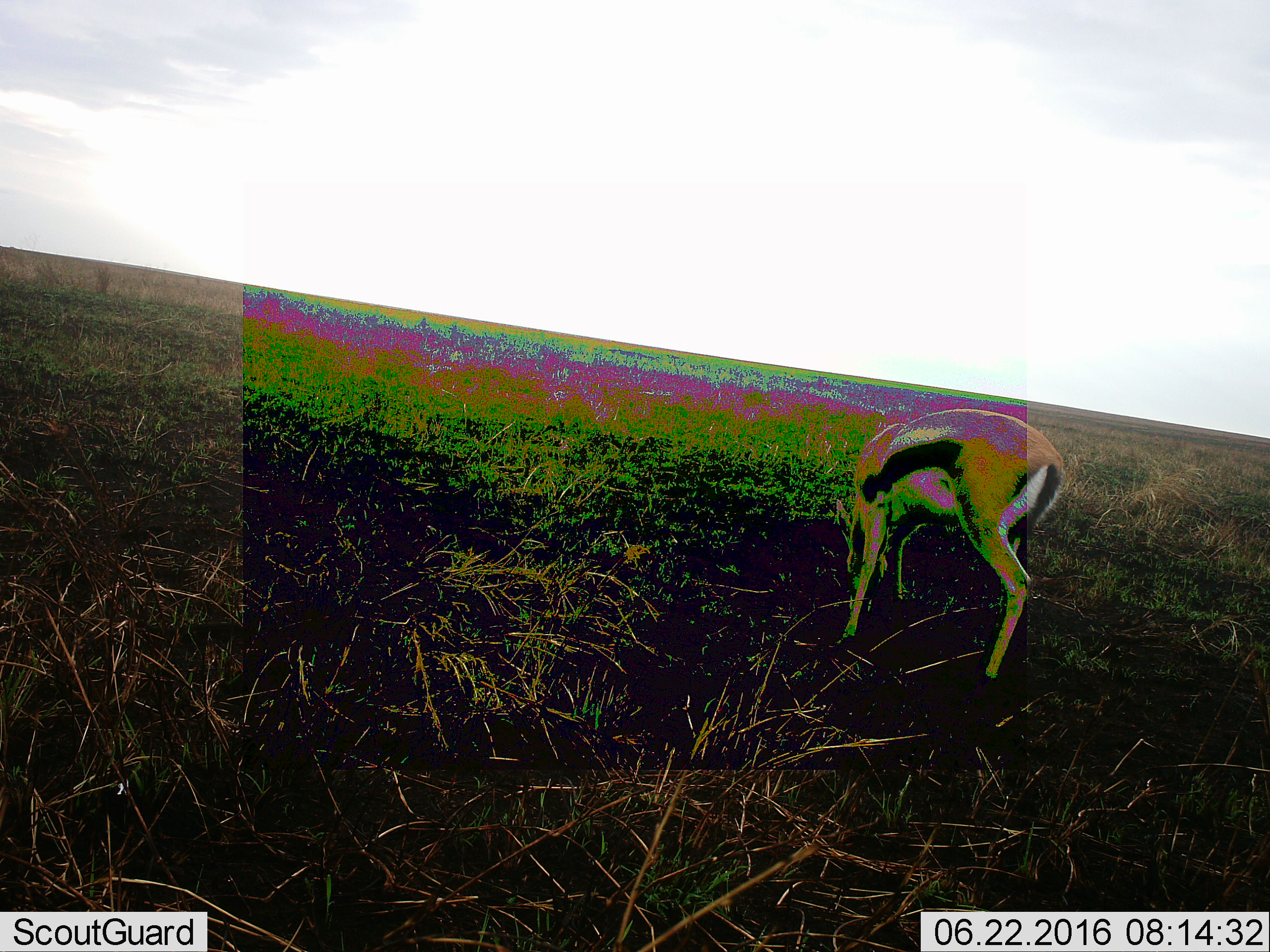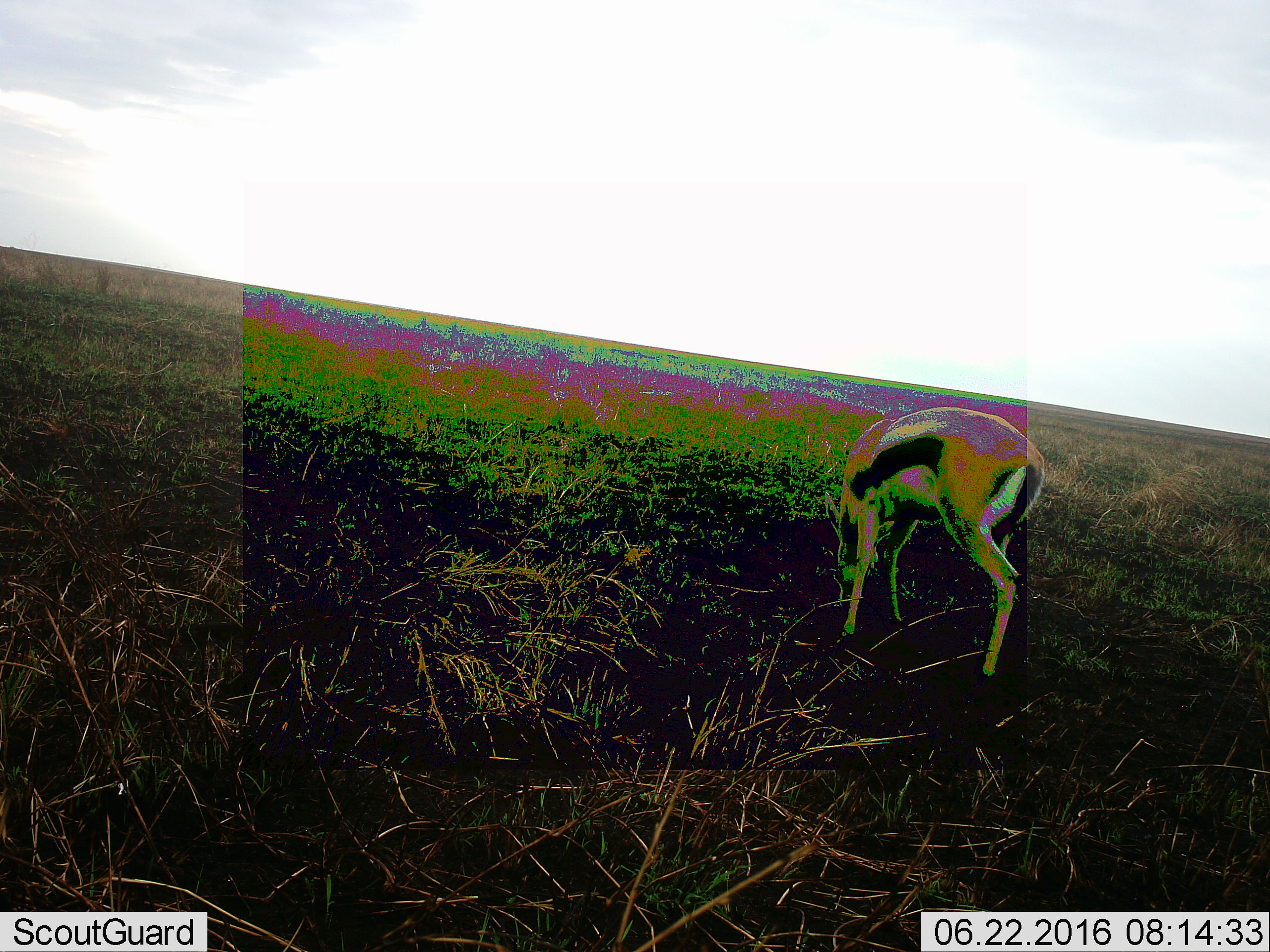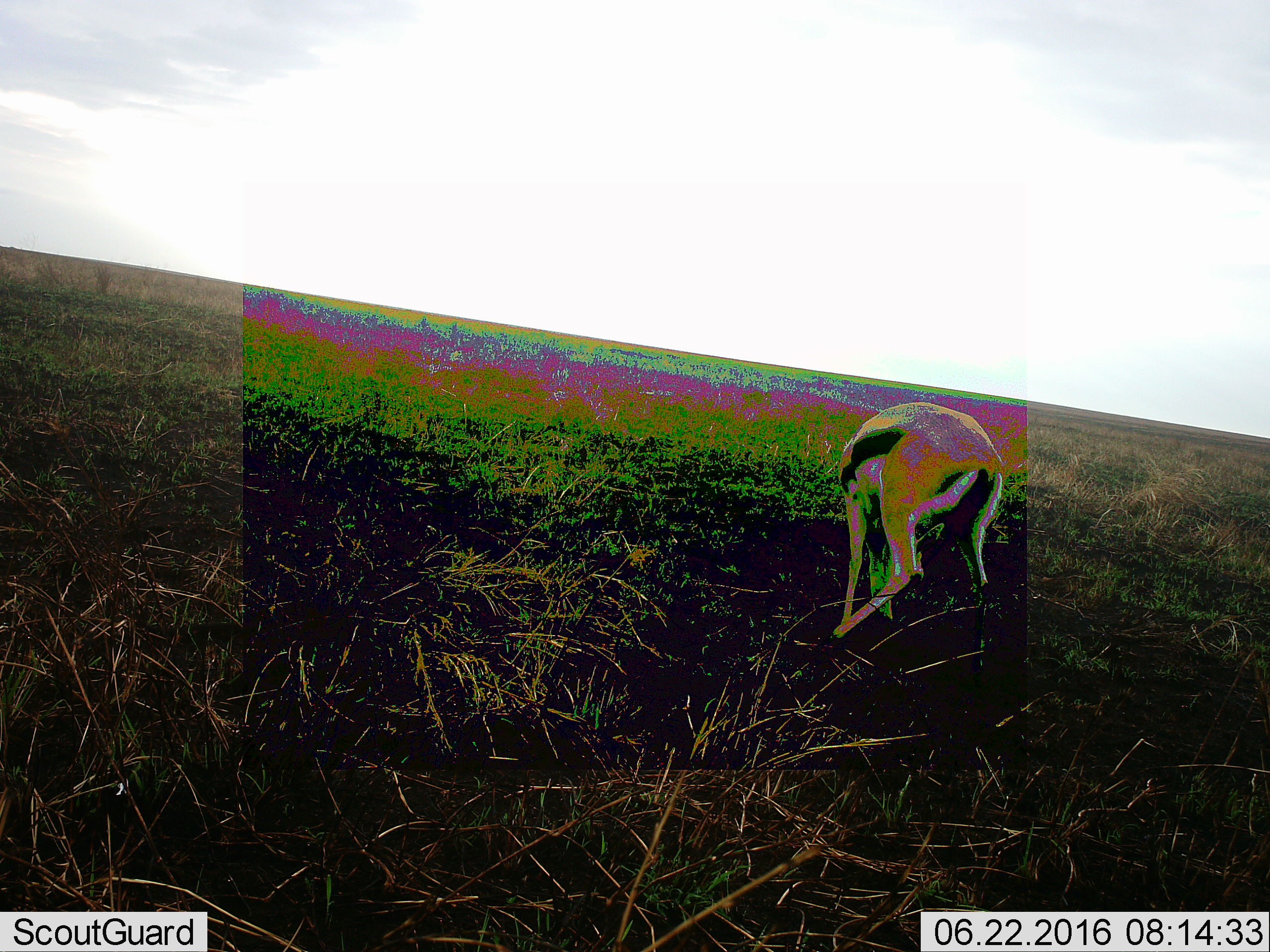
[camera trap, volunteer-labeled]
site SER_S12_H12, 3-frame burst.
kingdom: Animalia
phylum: Chordata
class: Mammalia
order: Artiodactyla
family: Bovidae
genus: Eudorcas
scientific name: Eudorcas thomsonii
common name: thomson's gazelle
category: gazellethomsons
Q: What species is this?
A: Gazellethomsons (thomson's gazelle) (Eudorcas thomsonii).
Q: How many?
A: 1.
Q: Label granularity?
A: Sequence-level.